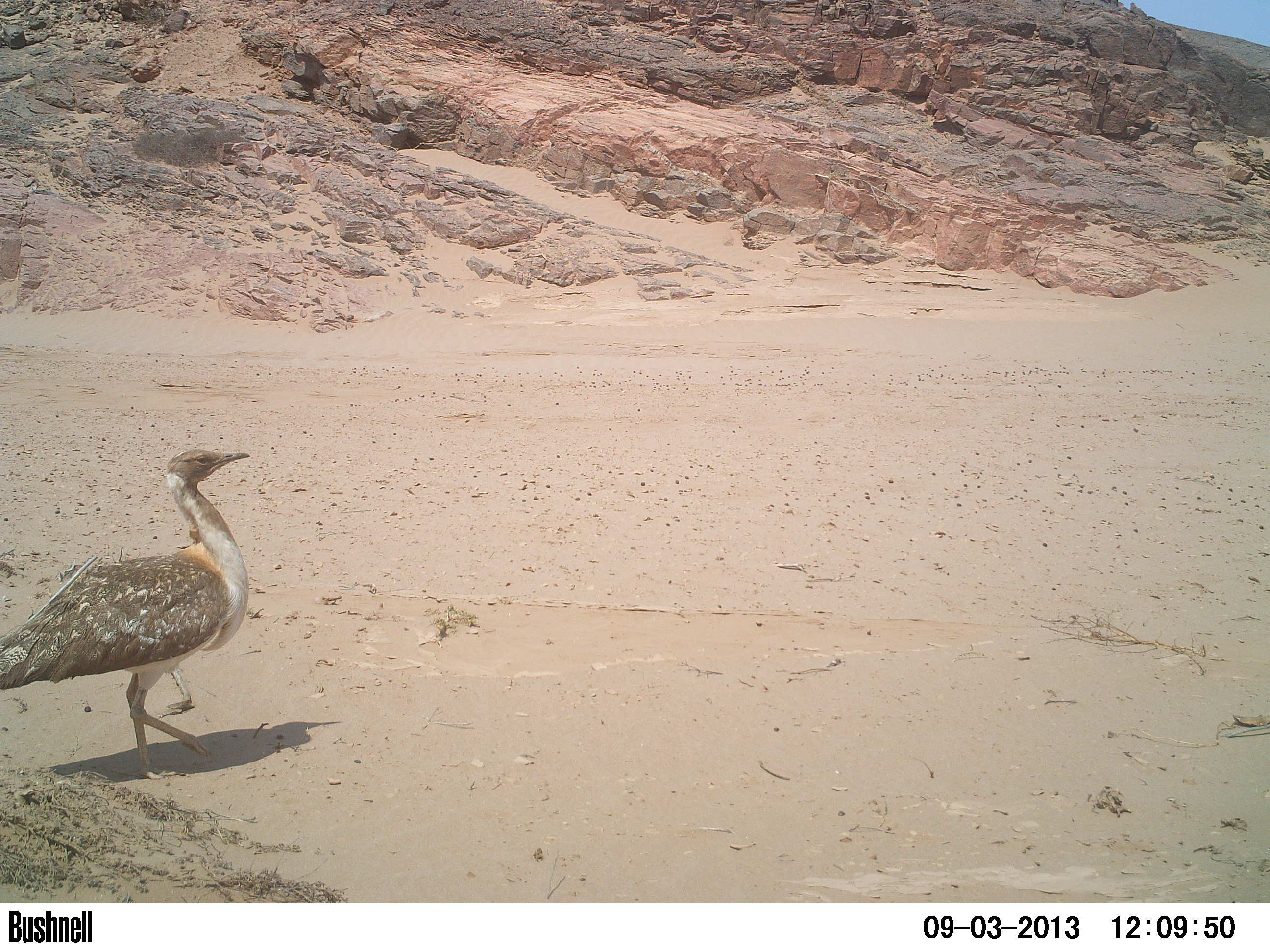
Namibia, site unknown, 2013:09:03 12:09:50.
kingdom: Animalia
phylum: Chordata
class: Aves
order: Otidiformes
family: Otididae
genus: Neotis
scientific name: Neotis ludwigii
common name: ludwig's bustard